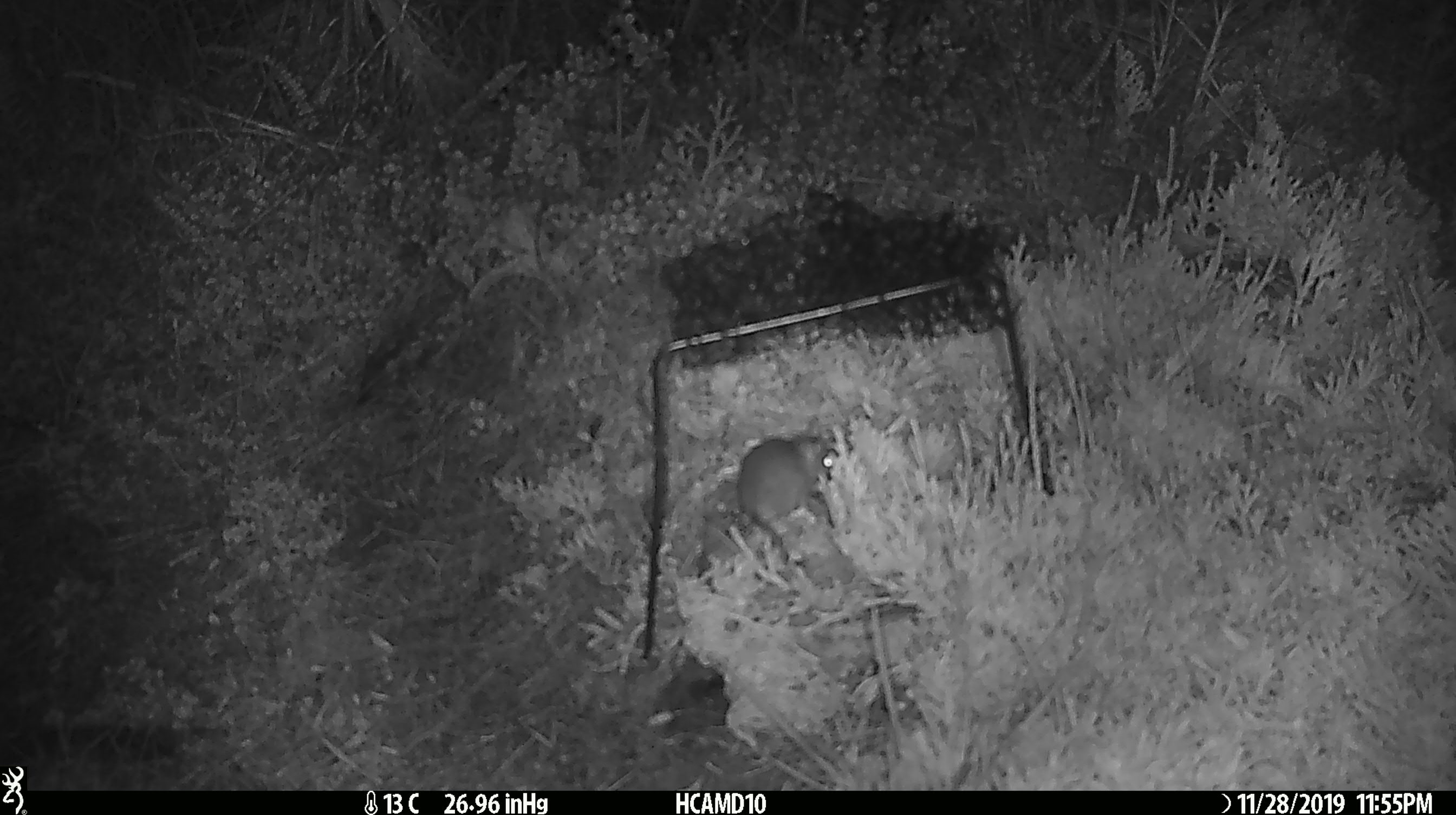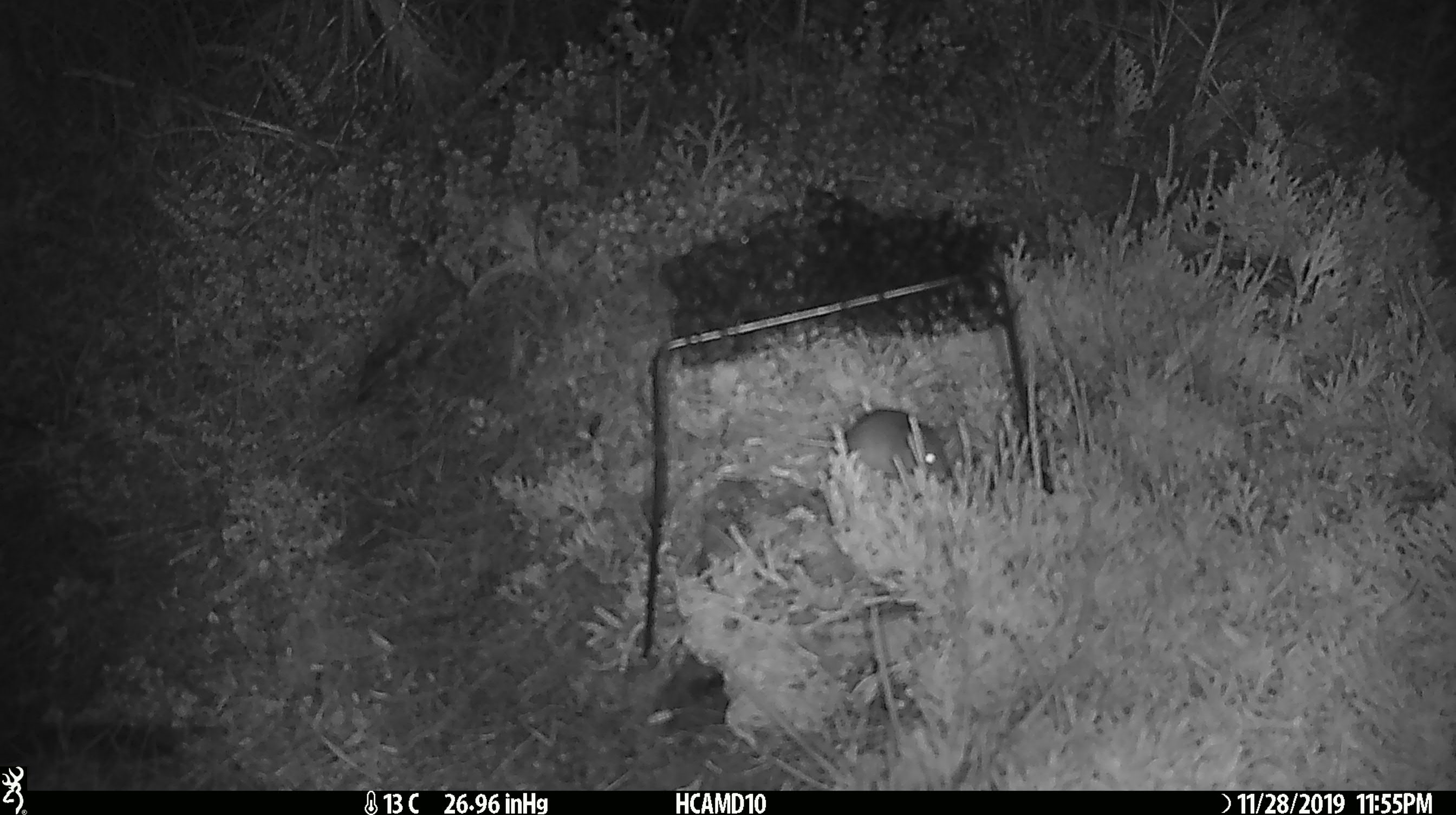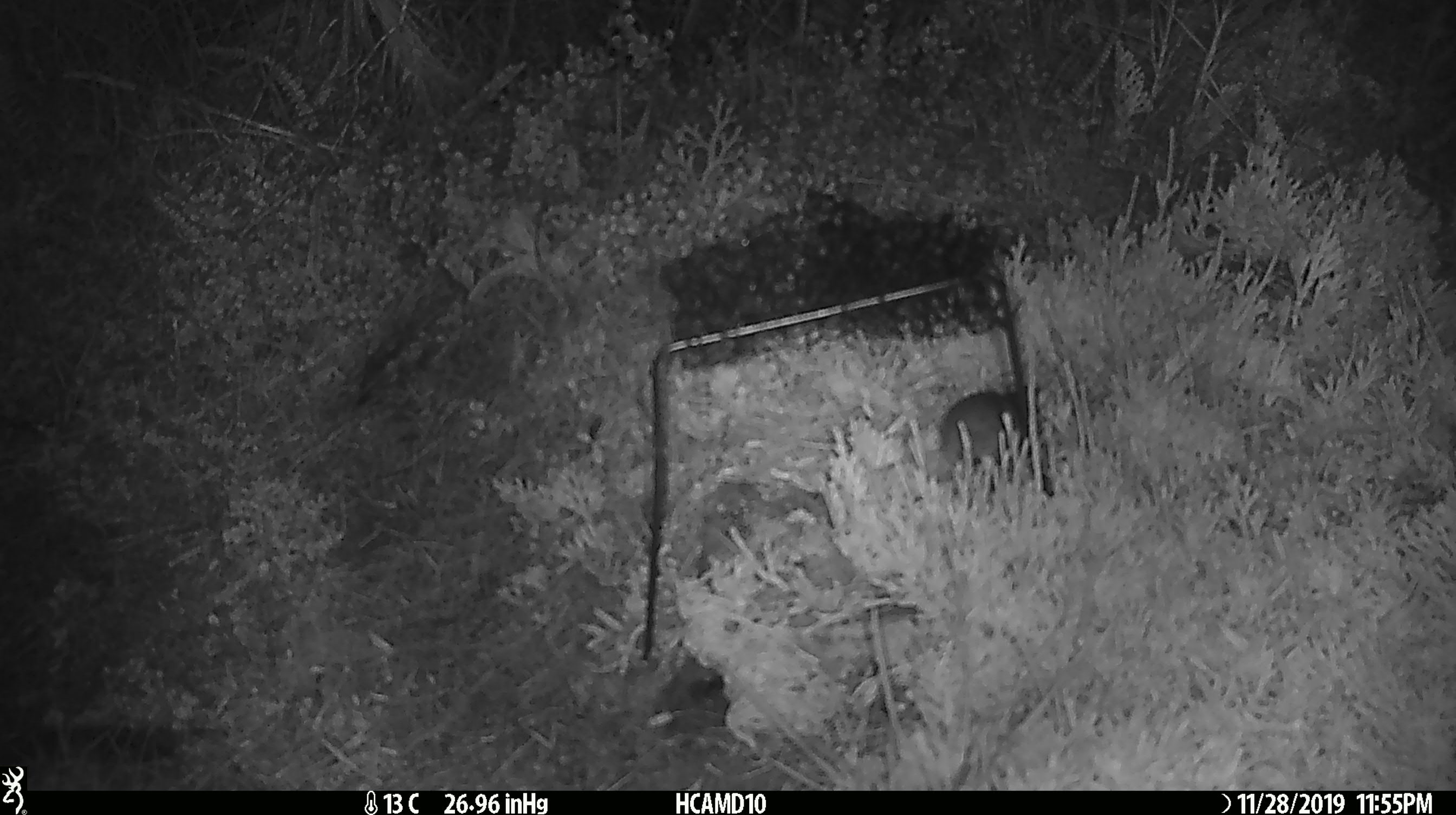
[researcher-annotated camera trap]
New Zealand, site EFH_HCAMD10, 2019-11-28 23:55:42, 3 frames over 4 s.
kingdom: Animalia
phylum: Chordata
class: Mammalia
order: Rodentia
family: Muridae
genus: Mus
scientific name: Mus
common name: mouse